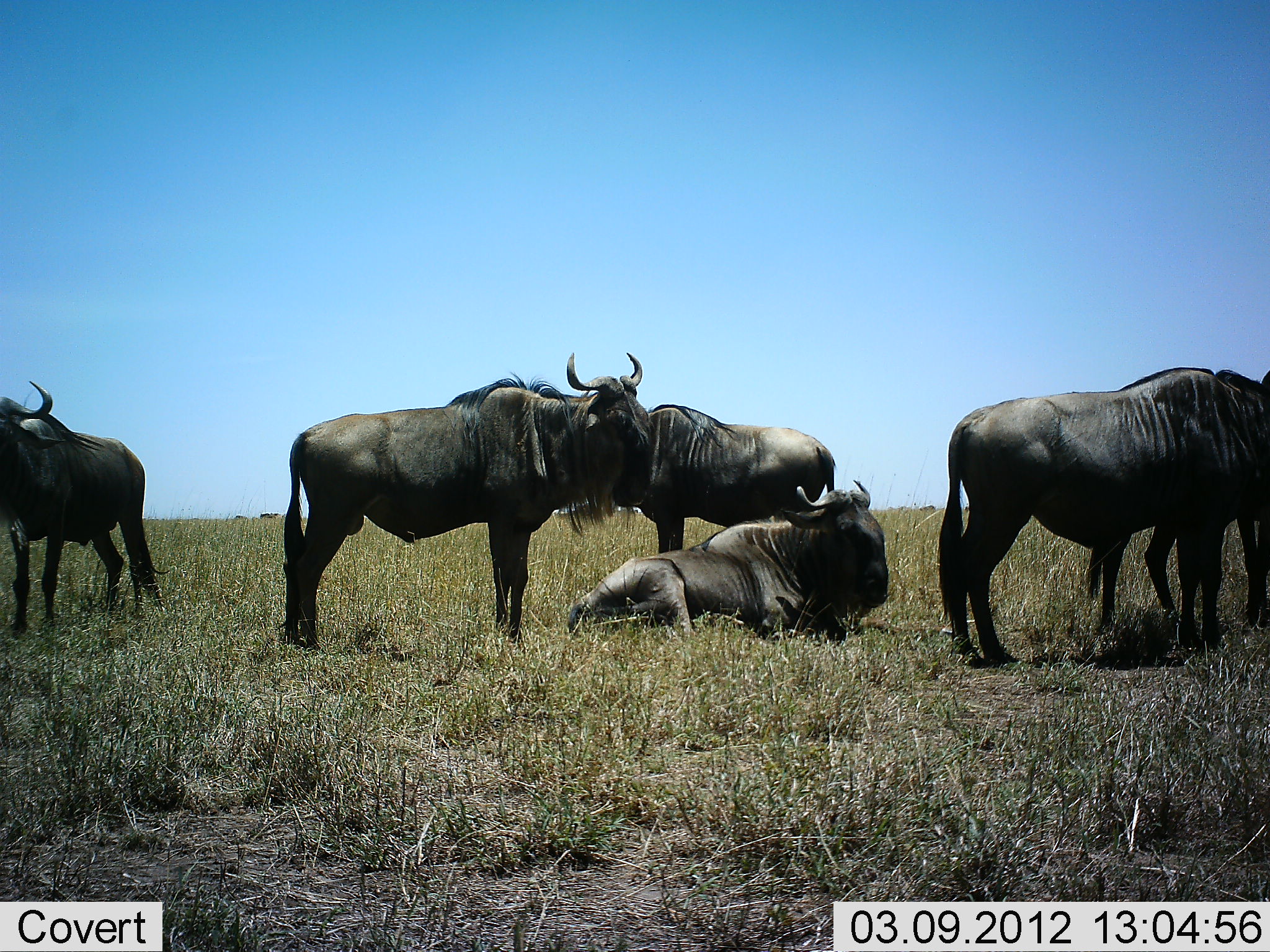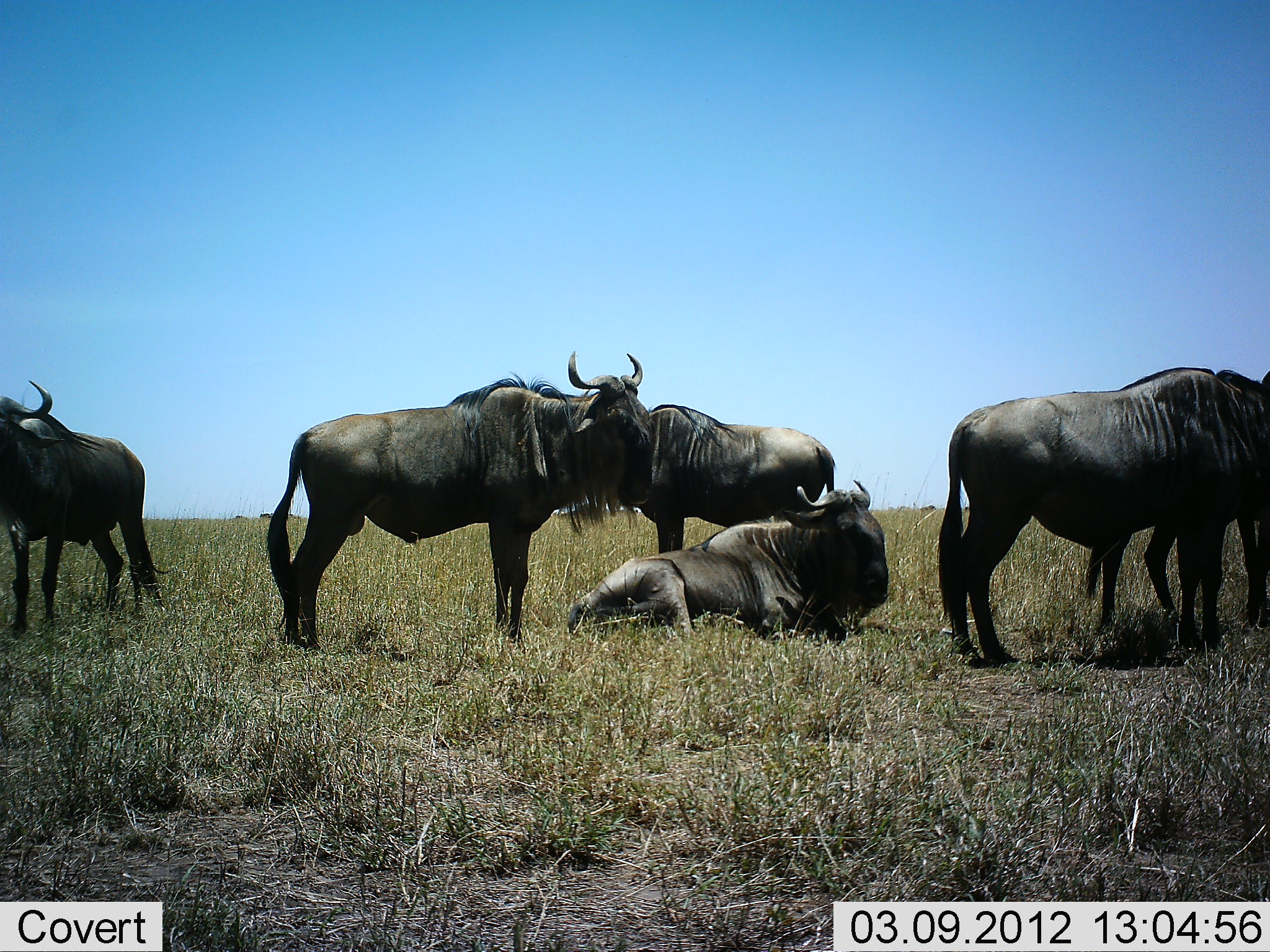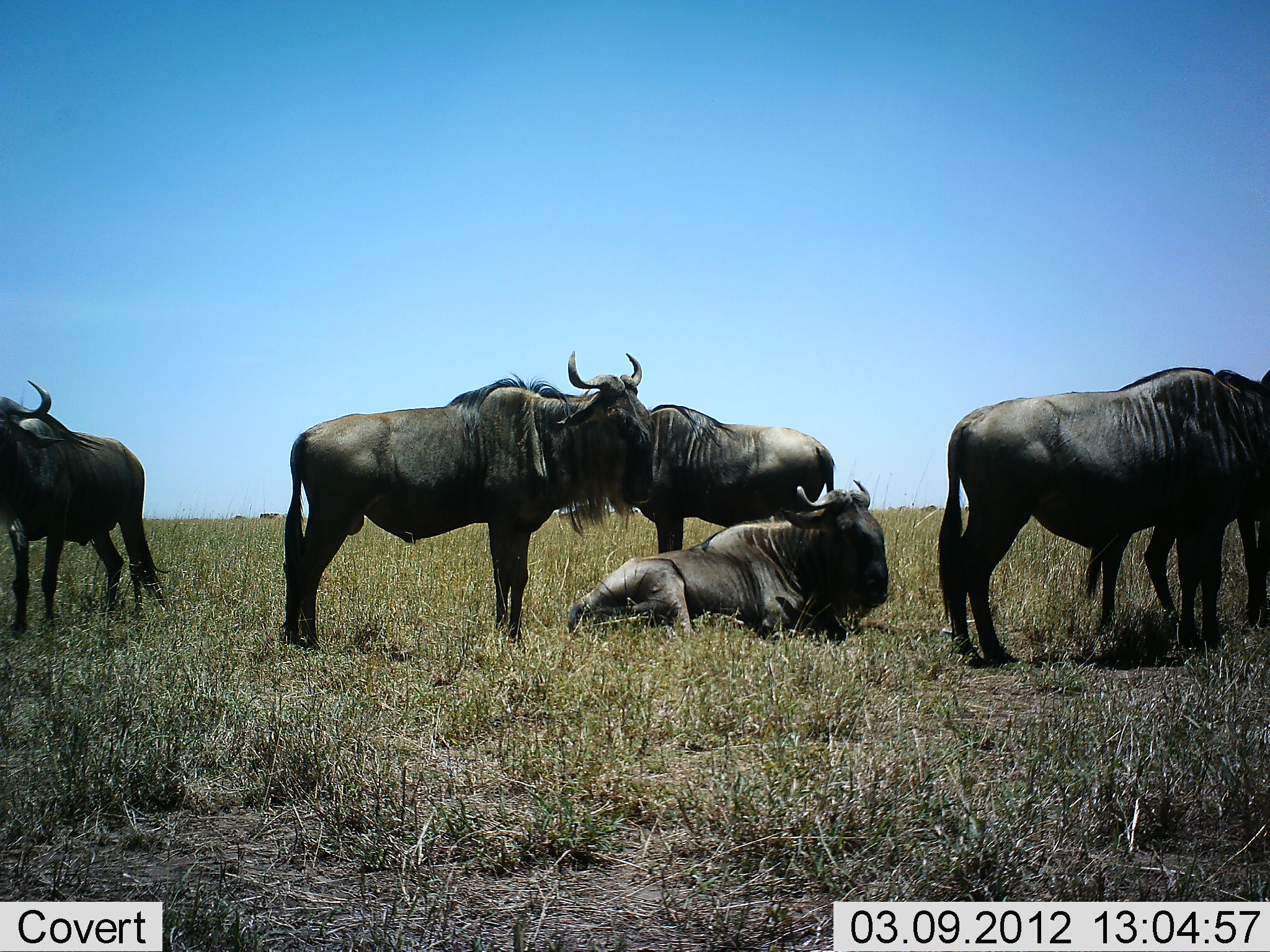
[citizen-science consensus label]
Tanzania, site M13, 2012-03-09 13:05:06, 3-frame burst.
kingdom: Animalia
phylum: Chordata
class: Mammalia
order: Artiodactyla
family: Bovidae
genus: Connochaetes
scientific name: Connochaetes taurinus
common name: blue wildebeest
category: wildebeest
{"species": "wildebeest (blue wildebeest) (Connochaetes taurinus)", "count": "6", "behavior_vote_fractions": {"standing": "86%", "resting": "100%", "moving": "5%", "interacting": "0%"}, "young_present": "0%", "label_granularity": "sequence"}